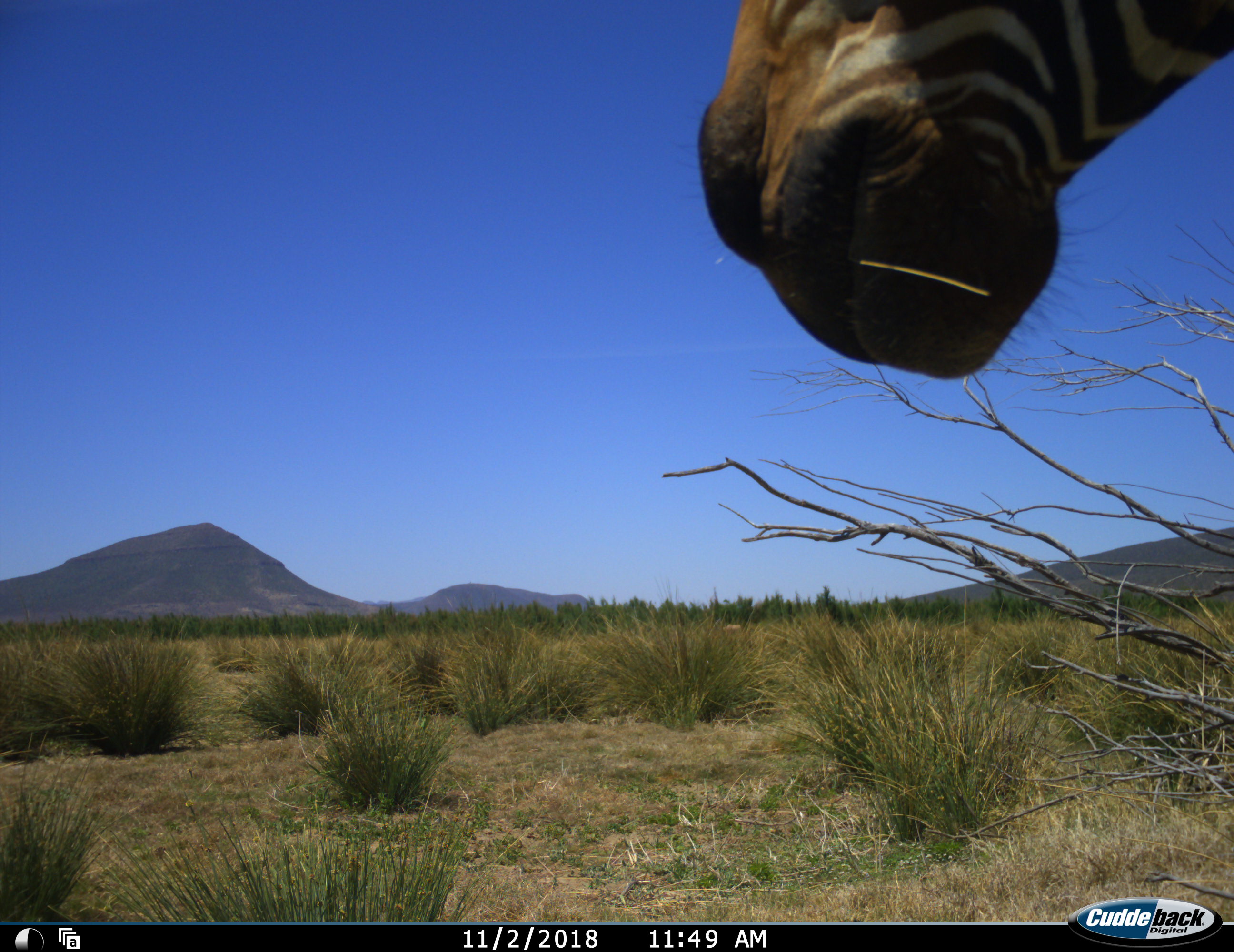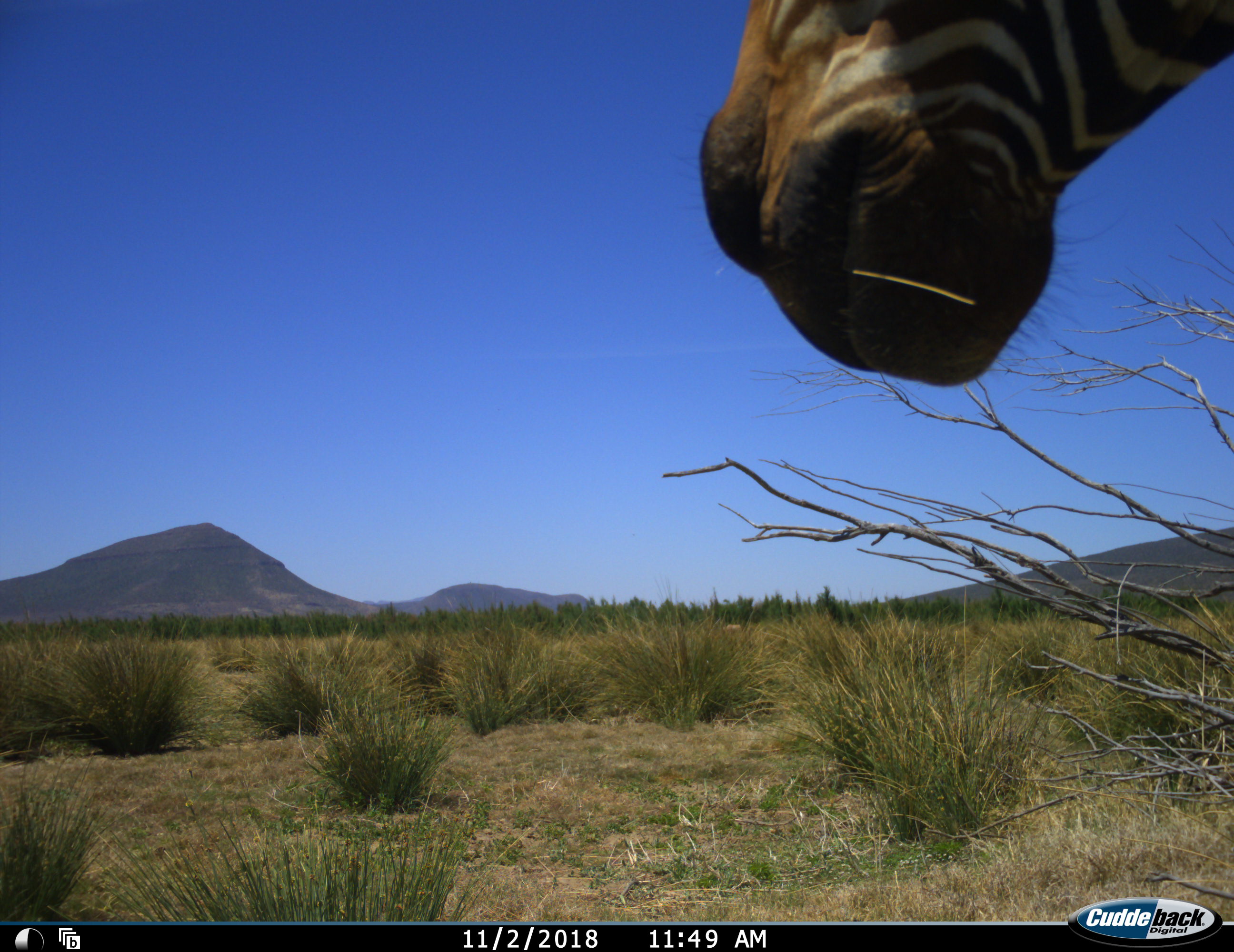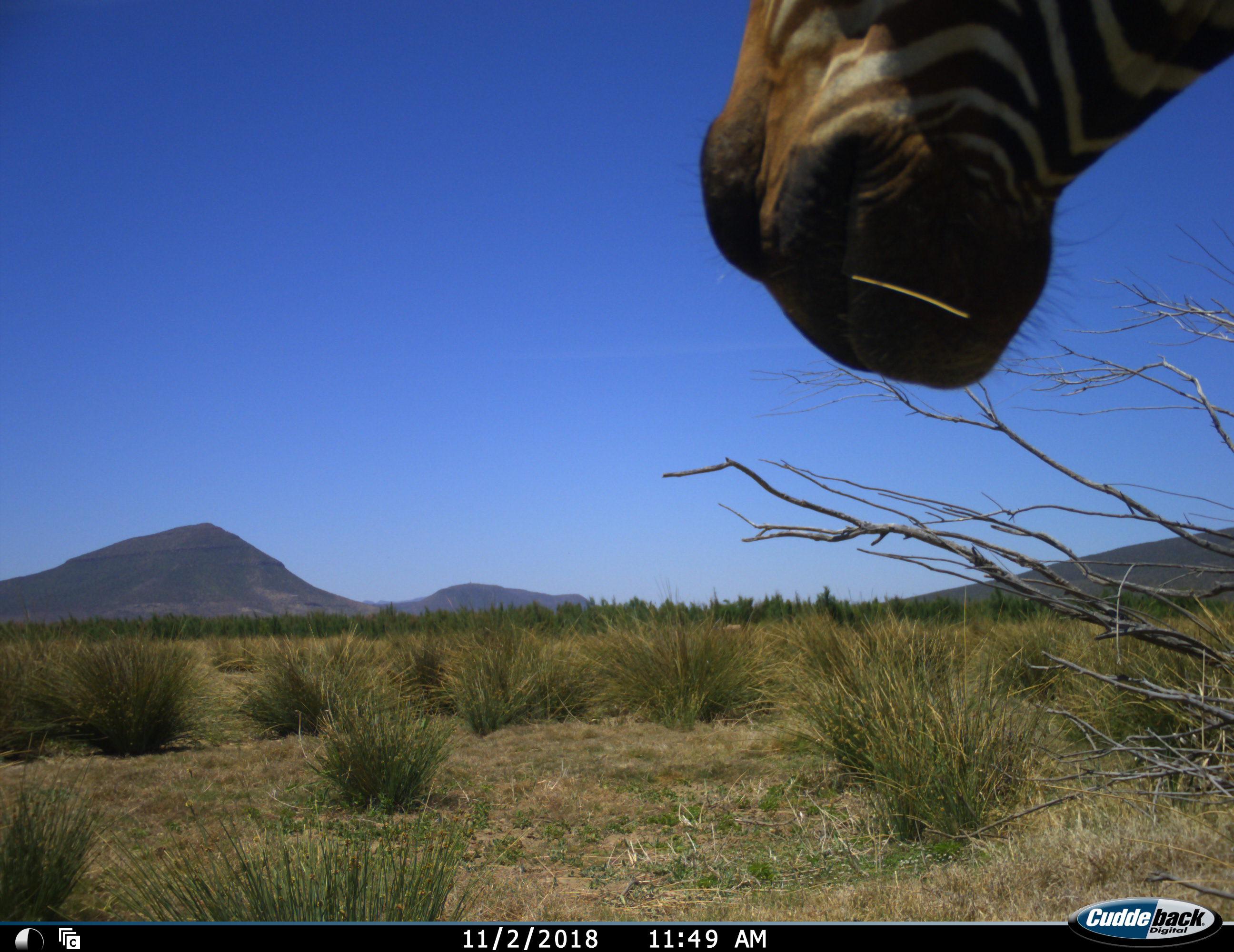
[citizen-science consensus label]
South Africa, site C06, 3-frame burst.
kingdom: Animalia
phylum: Chordata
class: Mammalia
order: Perissodactyla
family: Equidae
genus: Equus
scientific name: Equus zebra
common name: mountain zebra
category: zebramountain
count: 1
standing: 60%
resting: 0%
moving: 20%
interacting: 0%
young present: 0%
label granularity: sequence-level